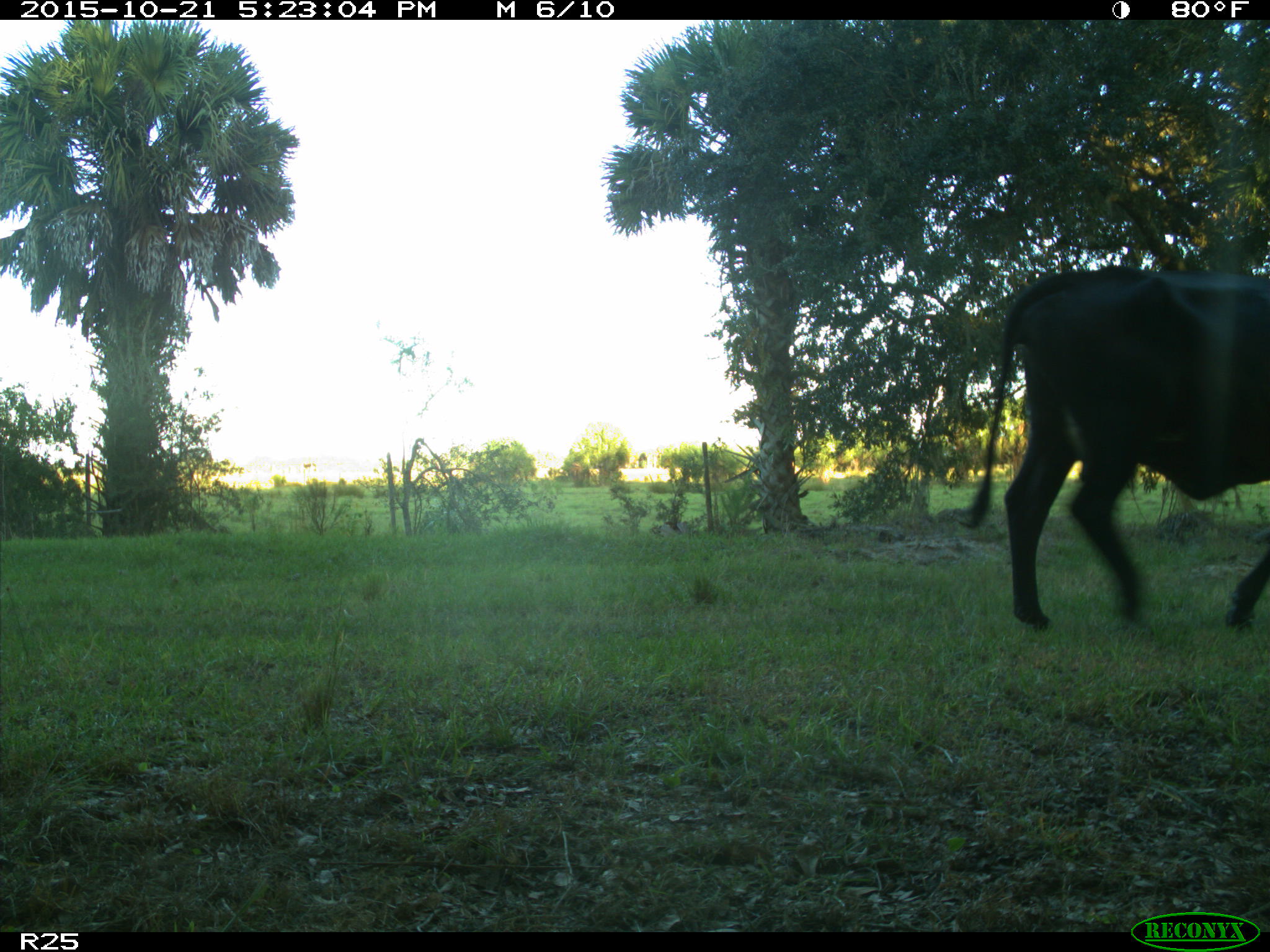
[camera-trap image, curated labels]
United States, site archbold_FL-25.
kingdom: Animalia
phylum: Chordata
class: Mammalia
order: Artiodactyla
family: Bovidae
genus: Bos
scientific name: Bos taurus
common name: domestic cow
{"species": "Bos taurus (domestic cow)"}